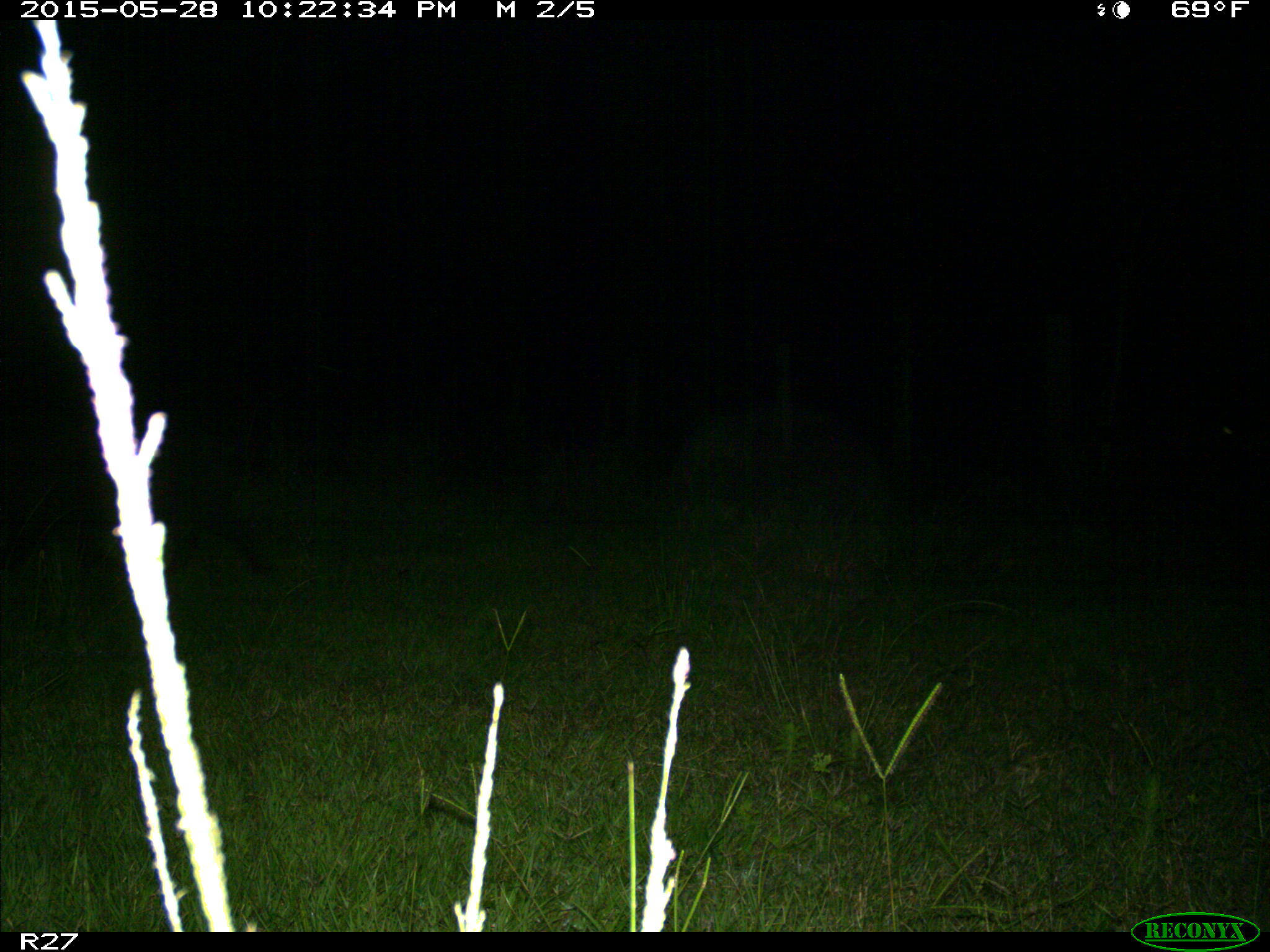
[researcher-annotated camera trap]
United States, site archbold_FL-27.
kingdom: Animalia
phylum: Chordata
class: Mammalia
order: Artiodactyla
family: Suidae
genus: Sus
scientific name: Sus scrofa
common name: wild boar